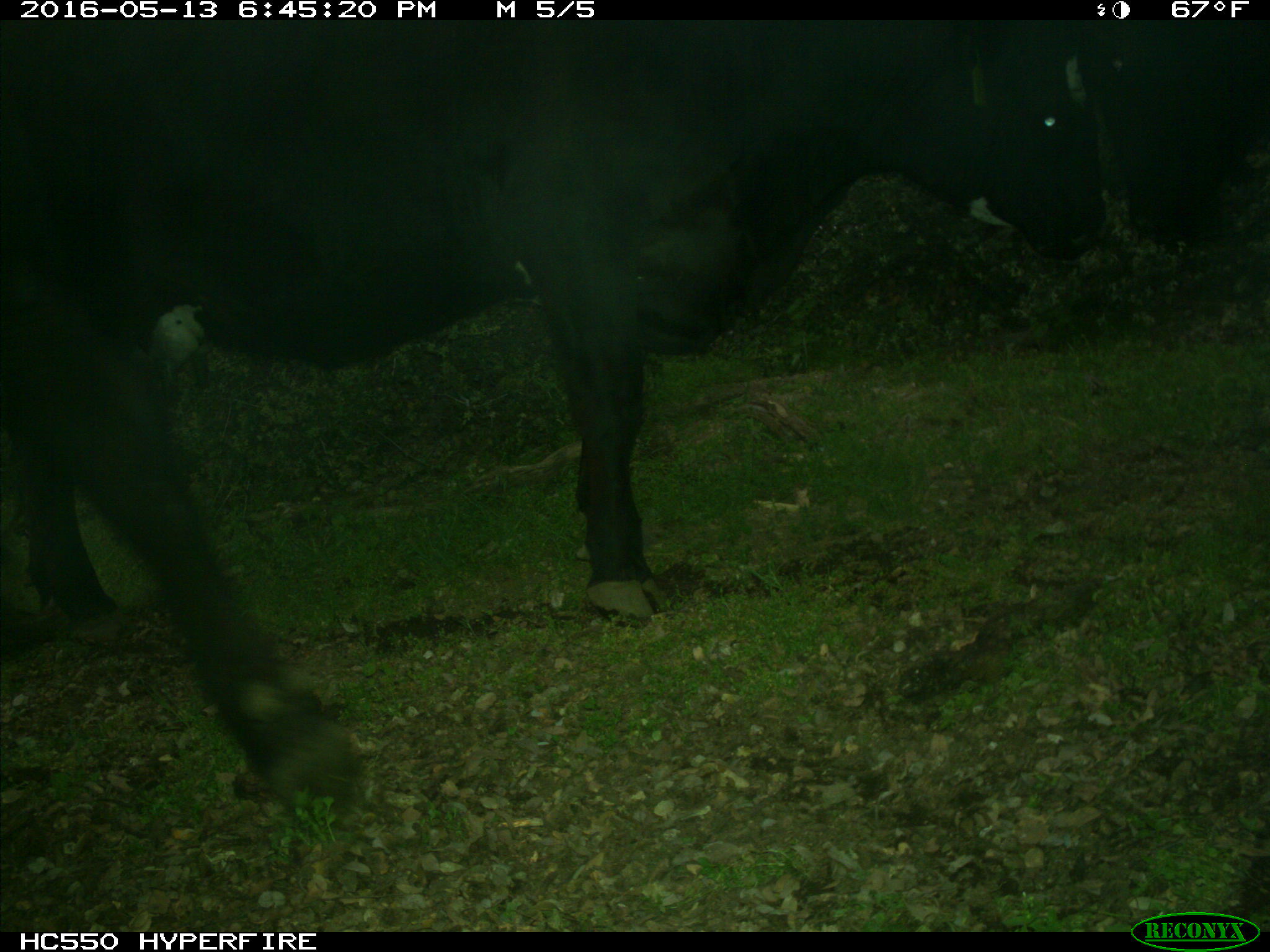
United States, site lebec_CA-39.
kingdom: Animalia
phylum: Chordata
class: Mammalia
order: Artiodactyla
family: Bovidae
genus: Bos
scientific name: Bos taurus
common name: domestic cow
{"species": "Bos taurus (domestic cow)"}